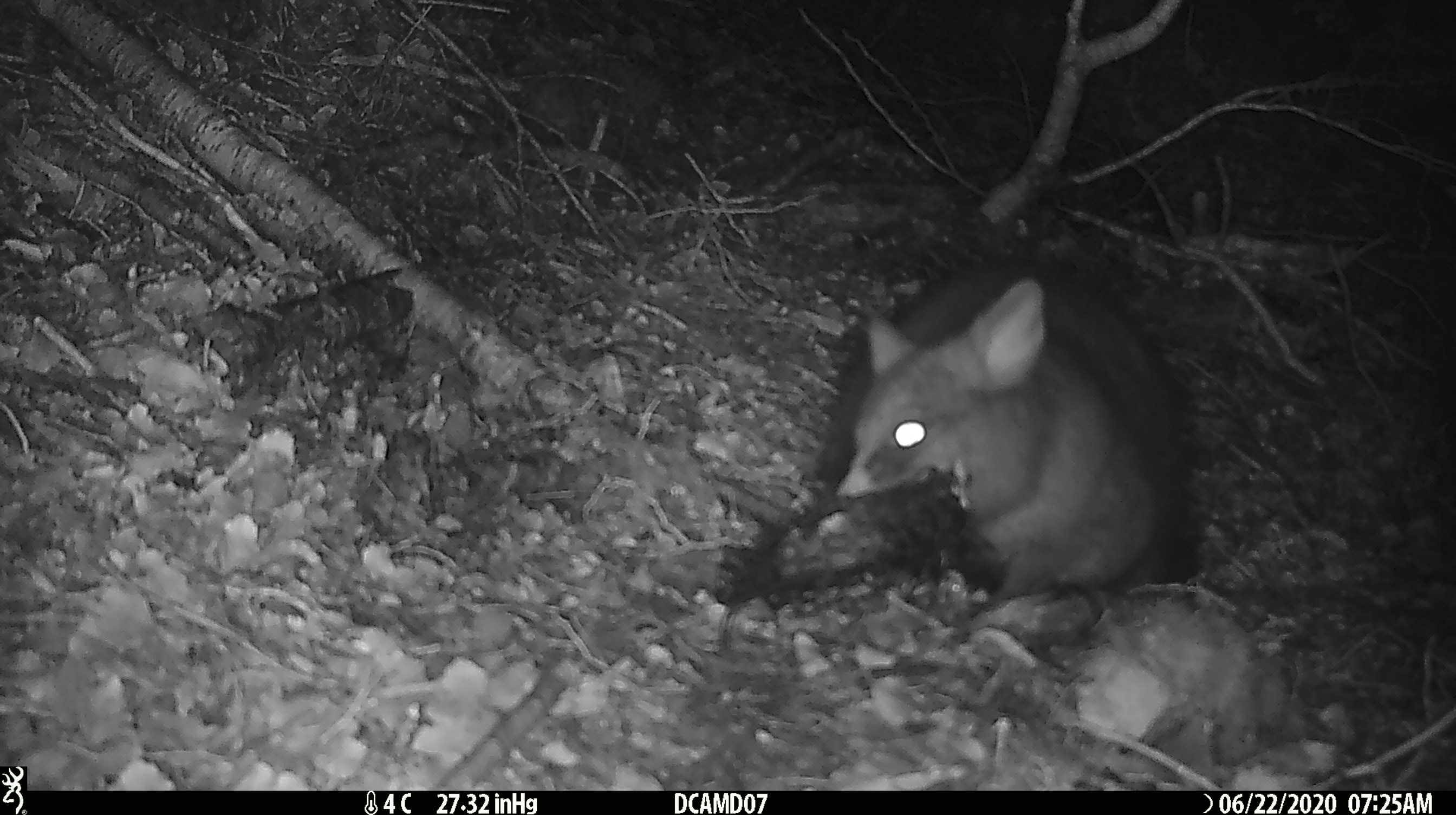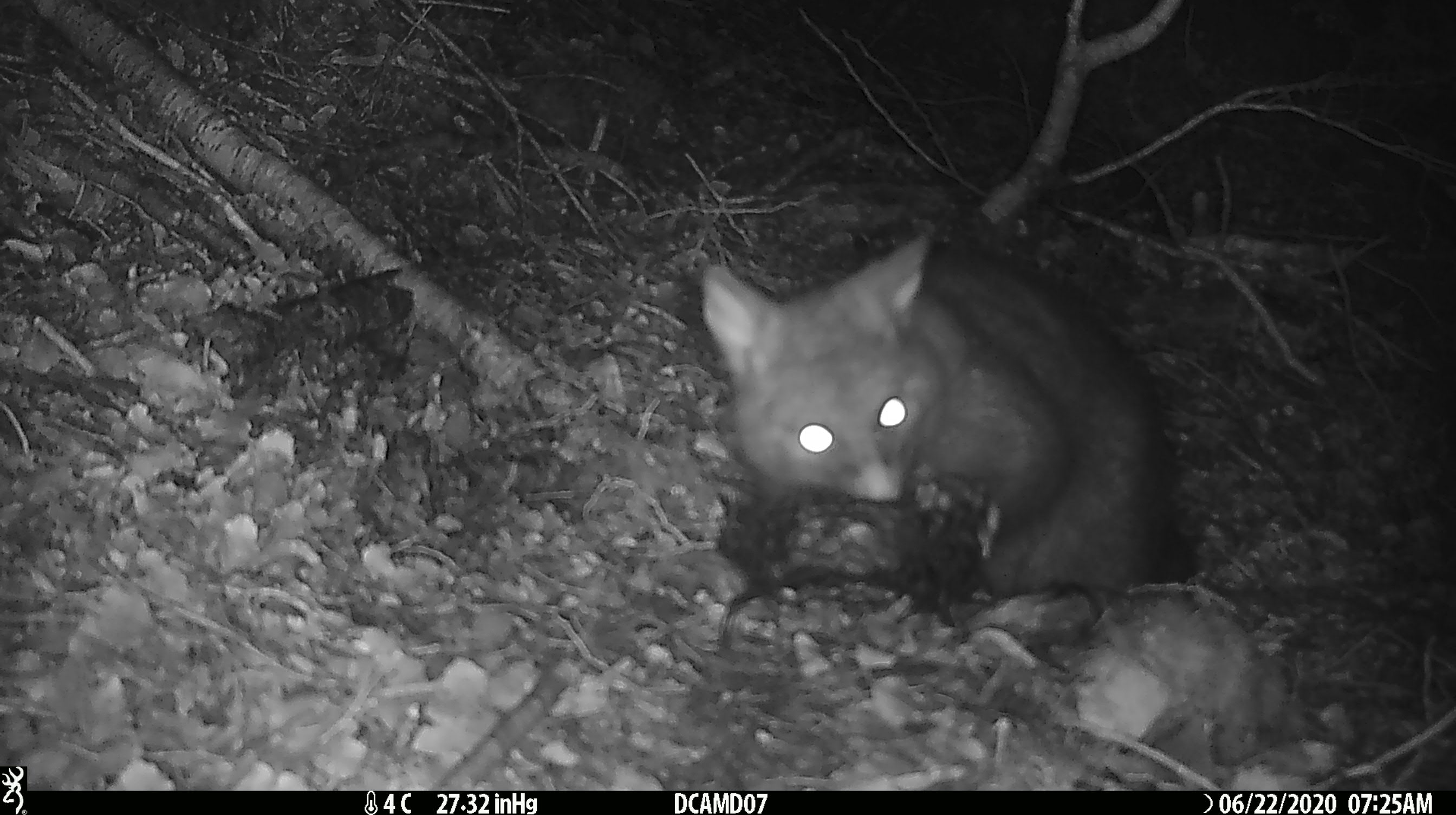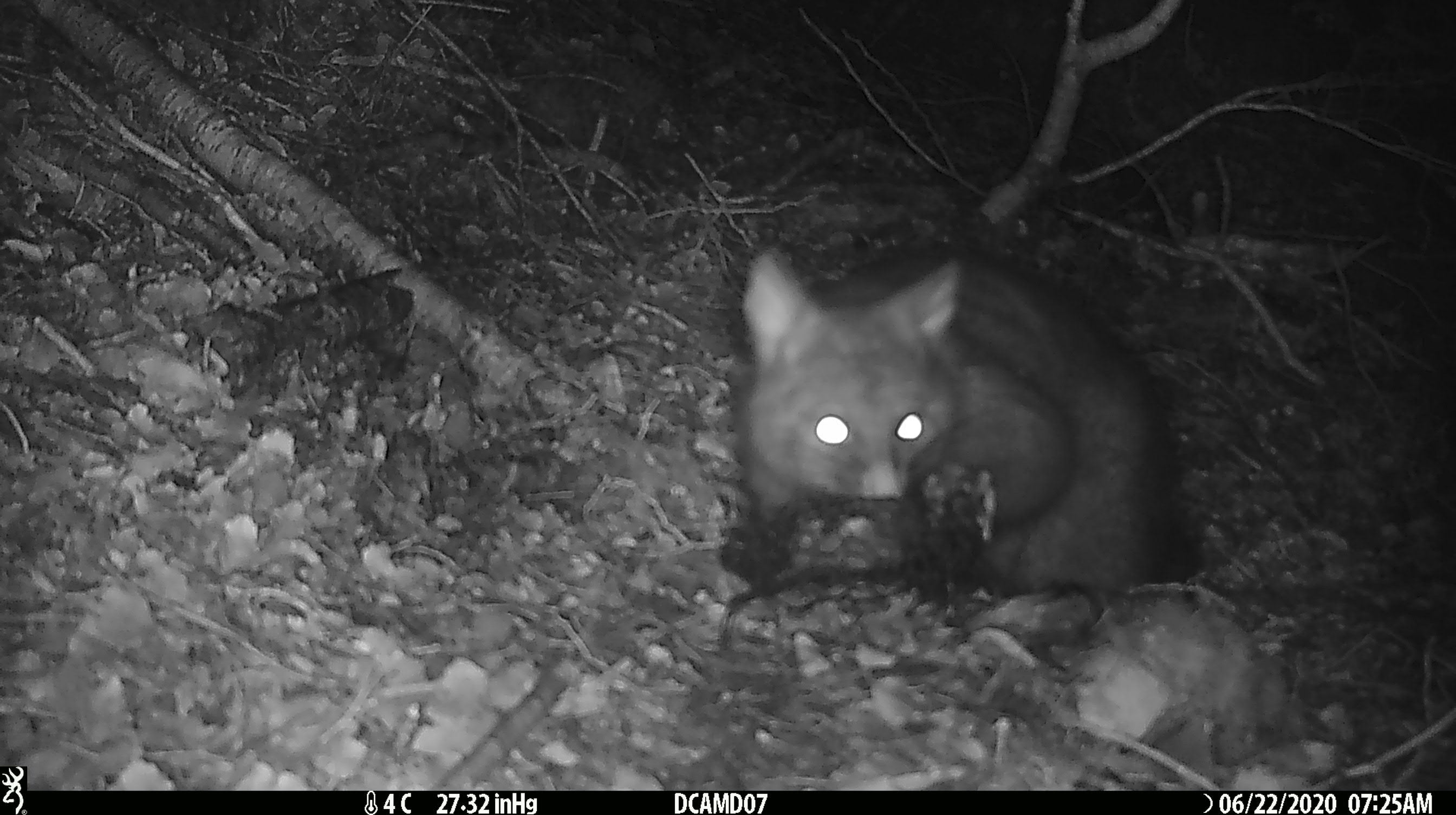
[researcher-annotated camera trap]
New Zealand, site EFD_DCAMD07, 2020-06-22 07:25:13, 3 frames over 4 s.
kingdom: Animalia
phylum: Chordata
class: Mammalia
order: Diprotodontia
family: Phalangeridae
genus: Trichosurus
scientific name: Trichosurus vulpecula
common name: common brushtail possum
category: possum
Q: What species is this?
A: Possum (common brushtail possum) (Trichosurus vulpecula).